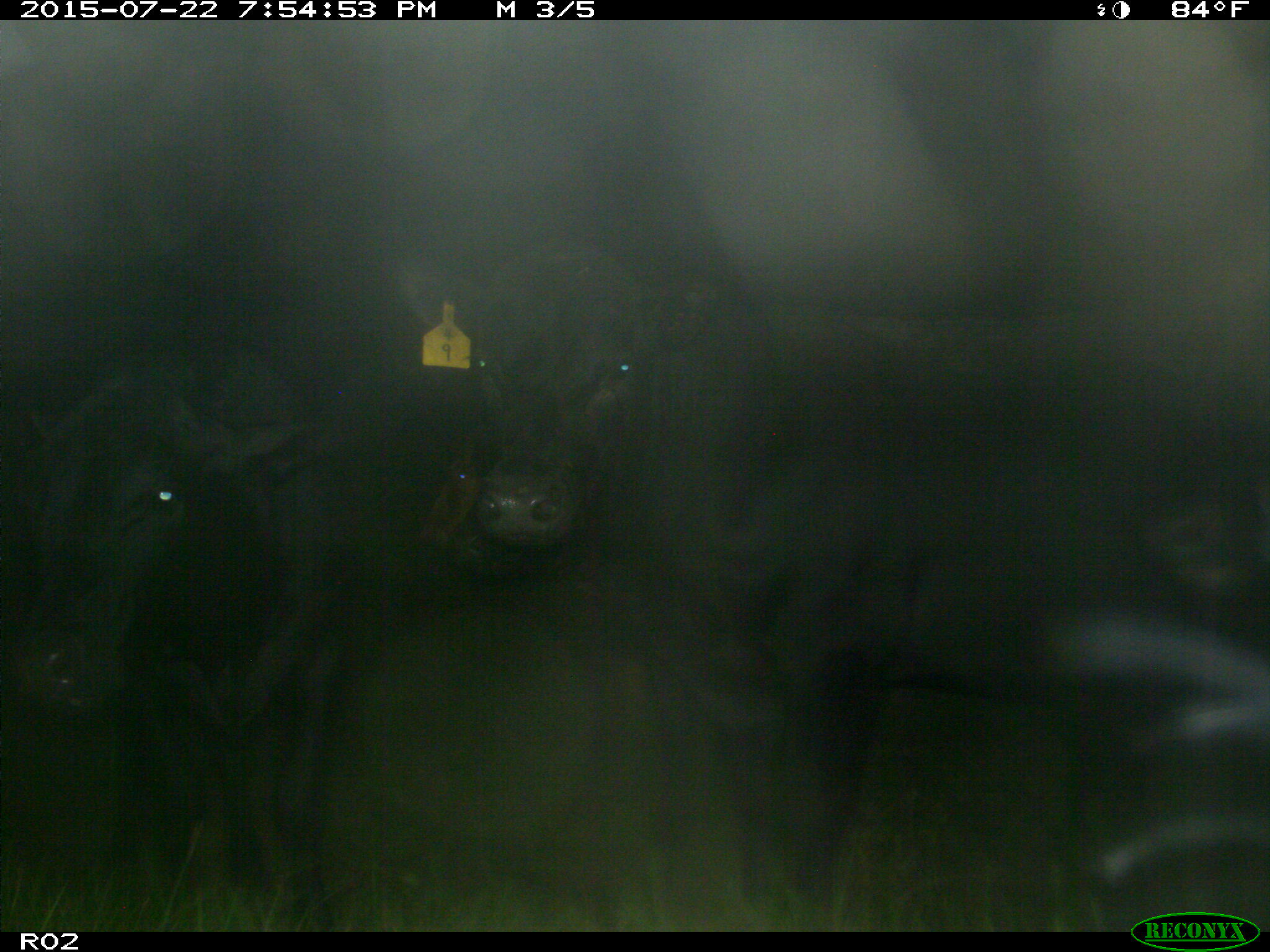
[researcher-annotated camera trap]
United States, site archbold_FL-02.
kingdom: Animalia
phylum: Chordata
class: Mammalia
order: Artiodactyla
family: Bovidae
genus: Bos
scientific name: Bos taurus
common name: domestic cow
Bos taurus (domestic cow).